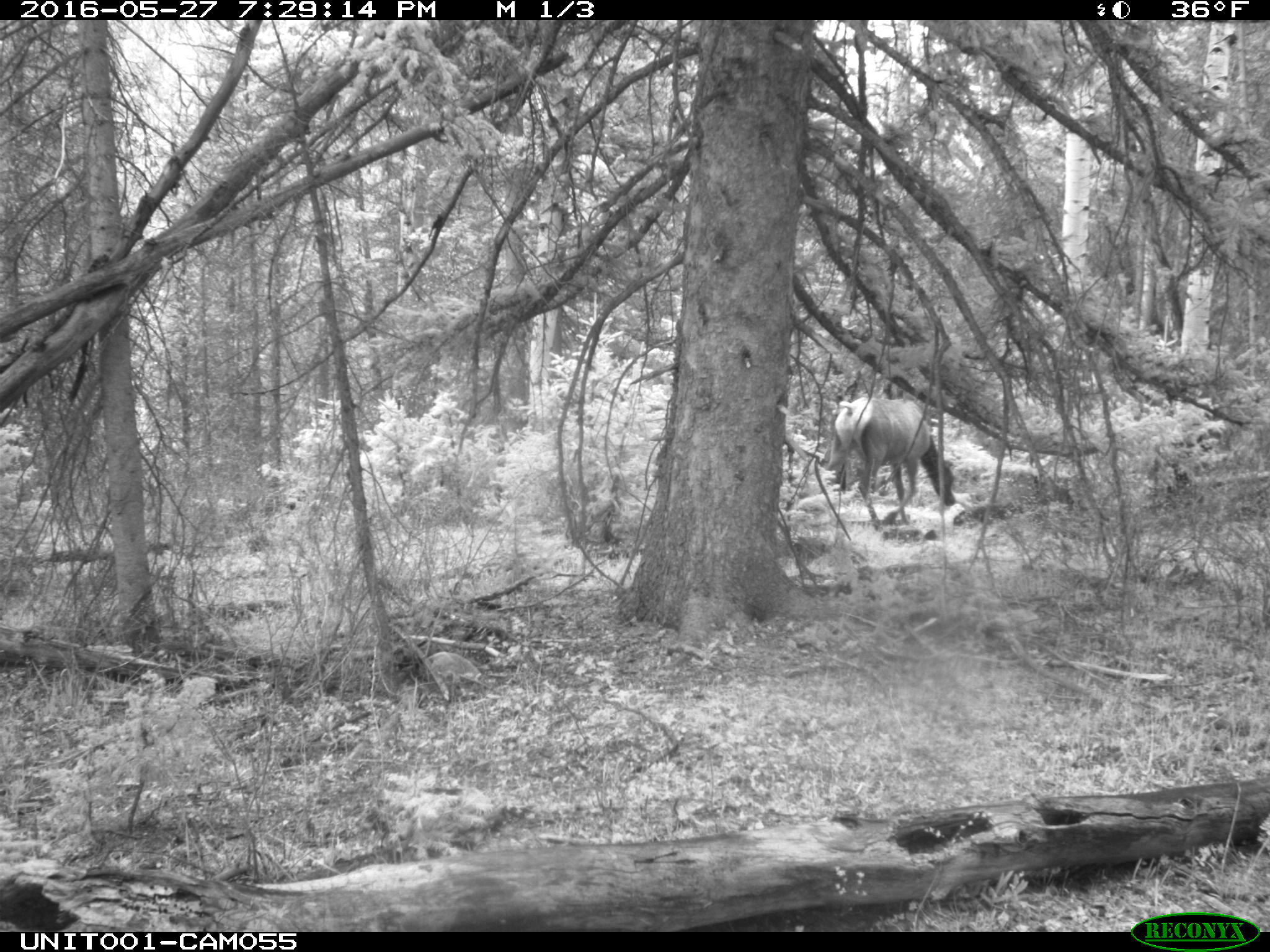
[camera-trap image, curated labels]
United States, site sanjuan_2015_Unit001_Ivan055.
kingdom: Animalia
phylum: Chordata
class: Mammalia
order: Artiodactyla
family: Cervidae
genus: Cervus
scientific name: Cervus elaphus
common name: red deer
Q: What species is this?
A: Cervus elaphus (red deer).